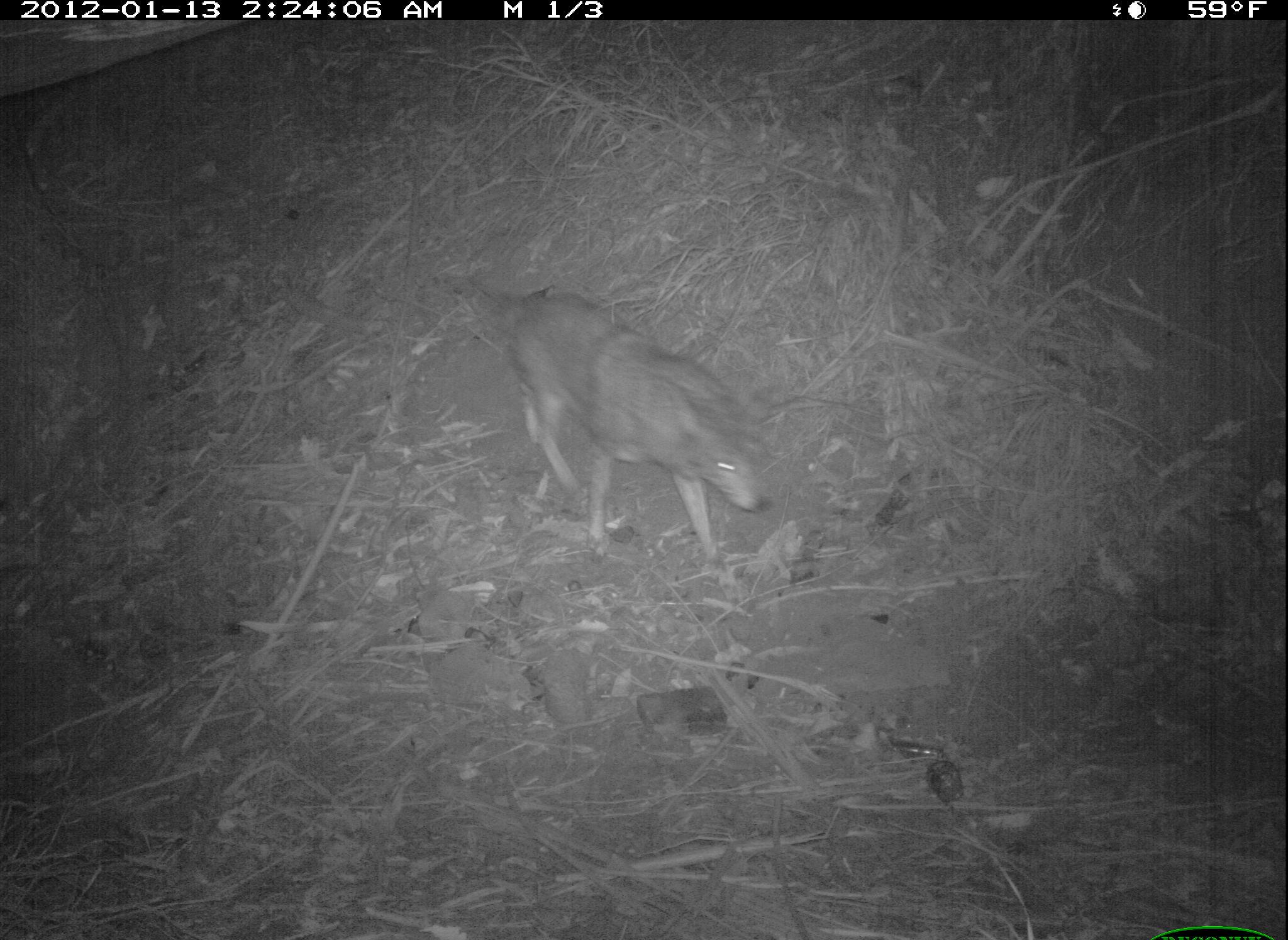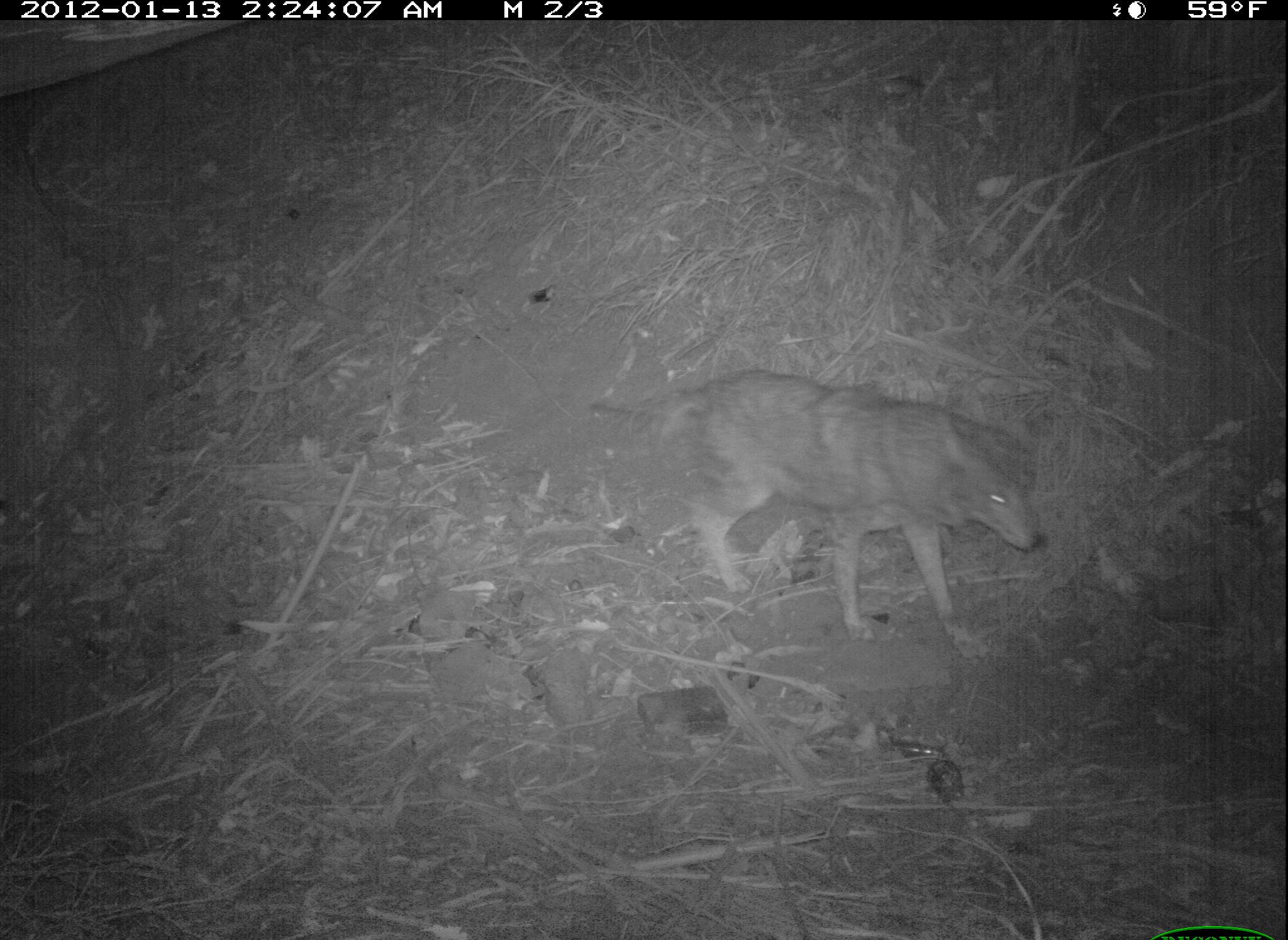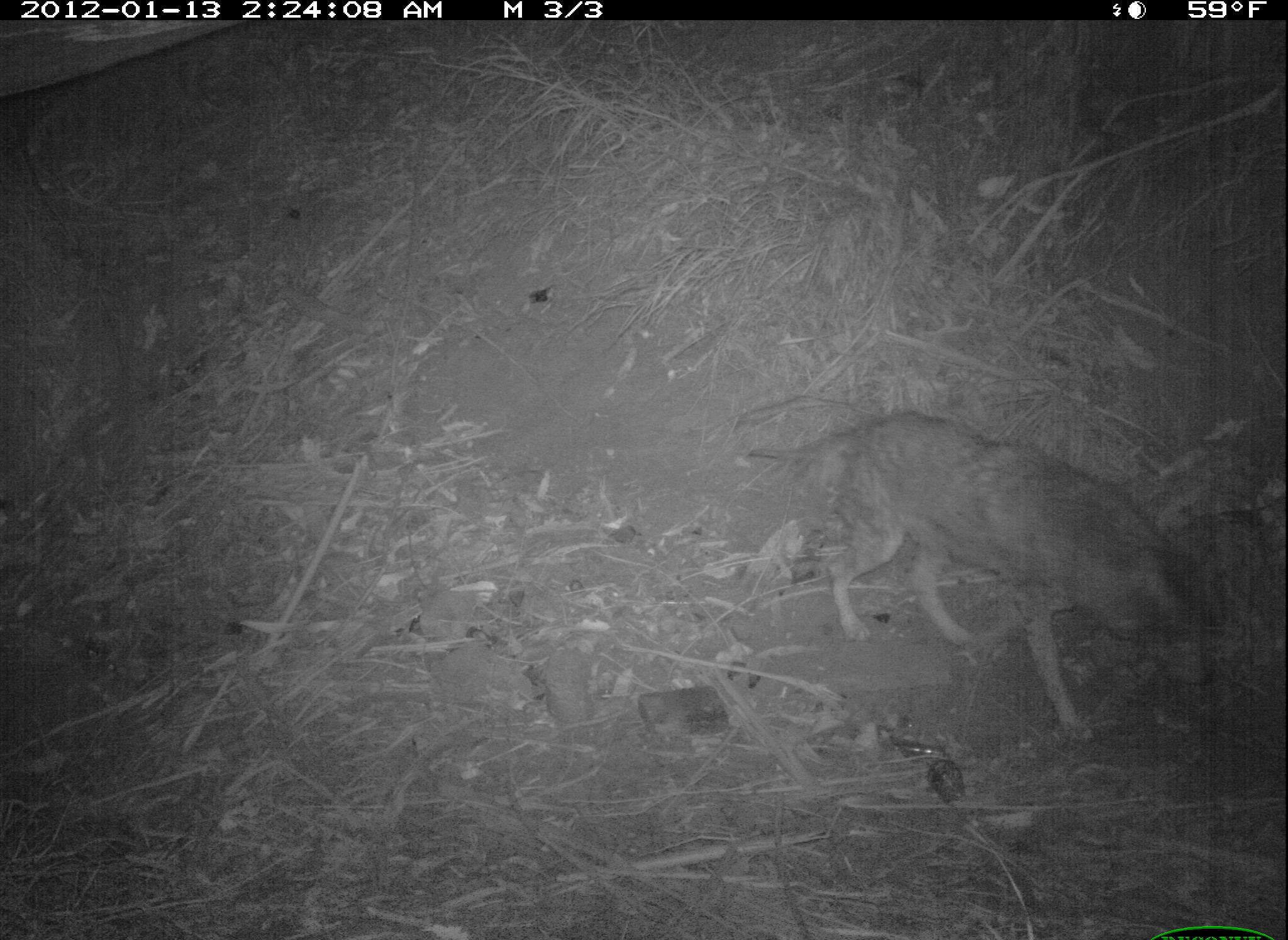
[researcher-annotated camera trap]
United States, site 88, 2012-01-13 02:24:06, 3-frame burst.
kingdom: Animalia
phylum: Chordata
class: Mammalia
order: Carnivora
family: Canidae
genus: Canis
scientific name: Canis latrans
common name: coyote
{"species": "coyote (Canis latrans)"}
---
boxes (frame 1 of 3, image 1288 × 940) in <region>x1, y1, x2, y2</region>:
coyote: <region>459, 265, 787, 583</region>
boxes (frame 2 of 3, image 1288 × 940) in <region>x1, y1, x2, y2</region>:
coyote: <region>576, 365, 1070, 652</region>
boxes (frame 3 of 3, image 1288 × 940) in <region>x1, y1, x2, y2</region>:
coyote: <region>752, 401, 1232, 754</region>